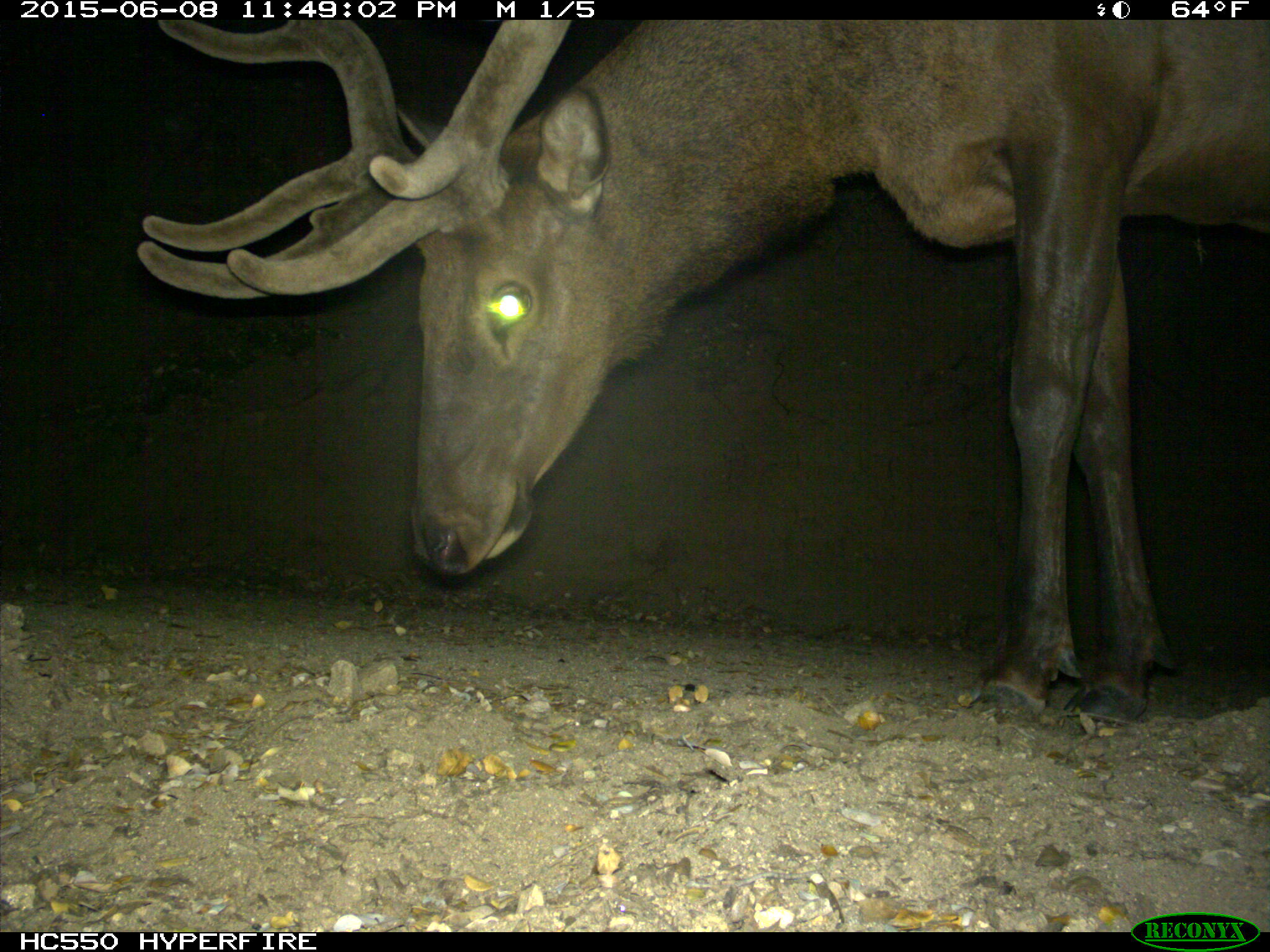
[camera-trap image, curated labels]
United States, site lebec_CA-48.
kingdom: Animalia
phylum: Chordata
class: Mammalia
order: Artiodactyla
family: Cervidae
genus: Cervus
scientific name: Cervus canadensis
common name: elk